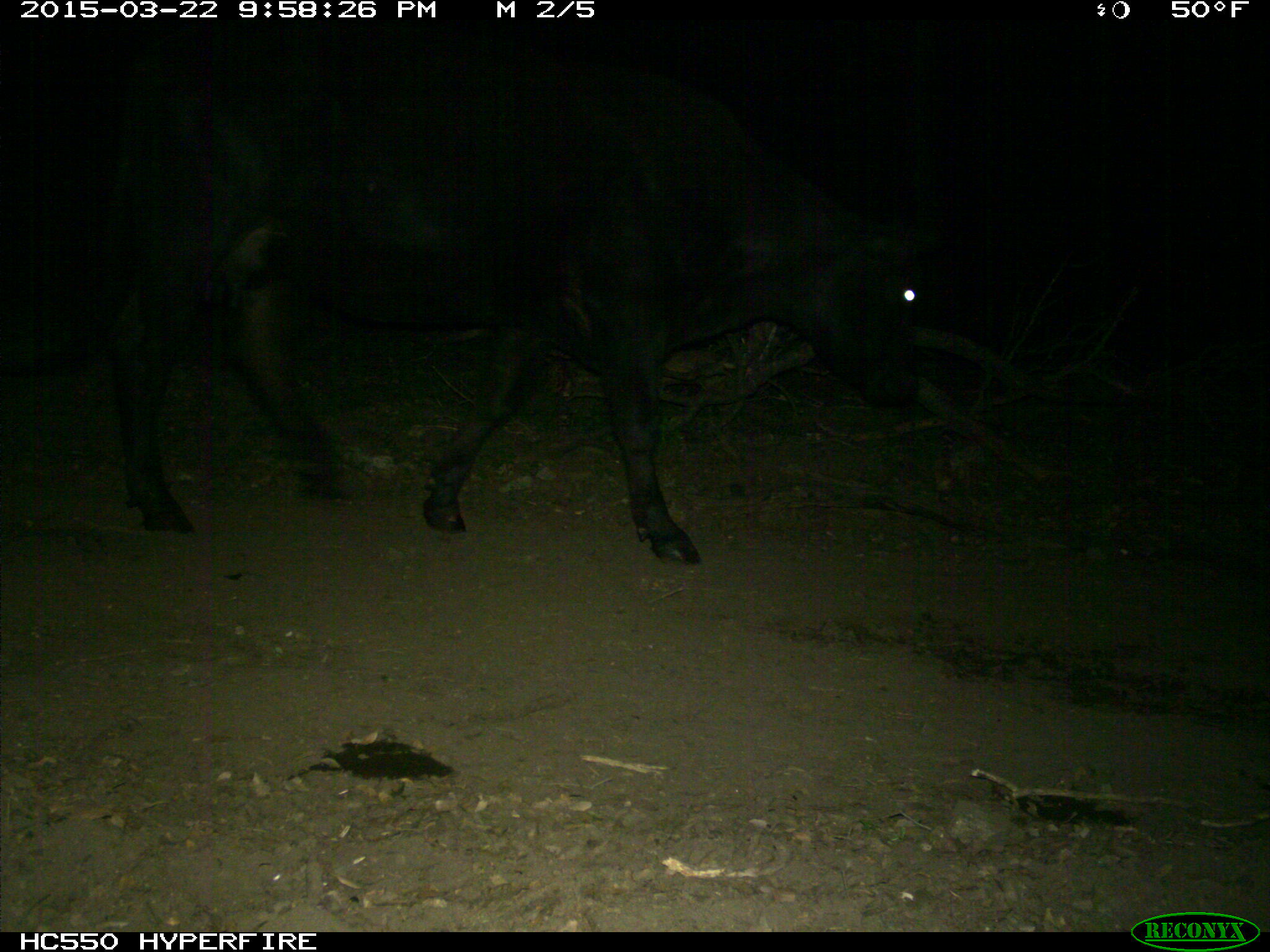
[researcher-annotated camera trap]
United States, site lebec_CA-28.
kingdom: Animalia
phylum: Chordata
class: Mammalia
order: Artiodactyla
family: Bovidae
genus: Bos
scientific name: Bos taurus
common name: domestic cow